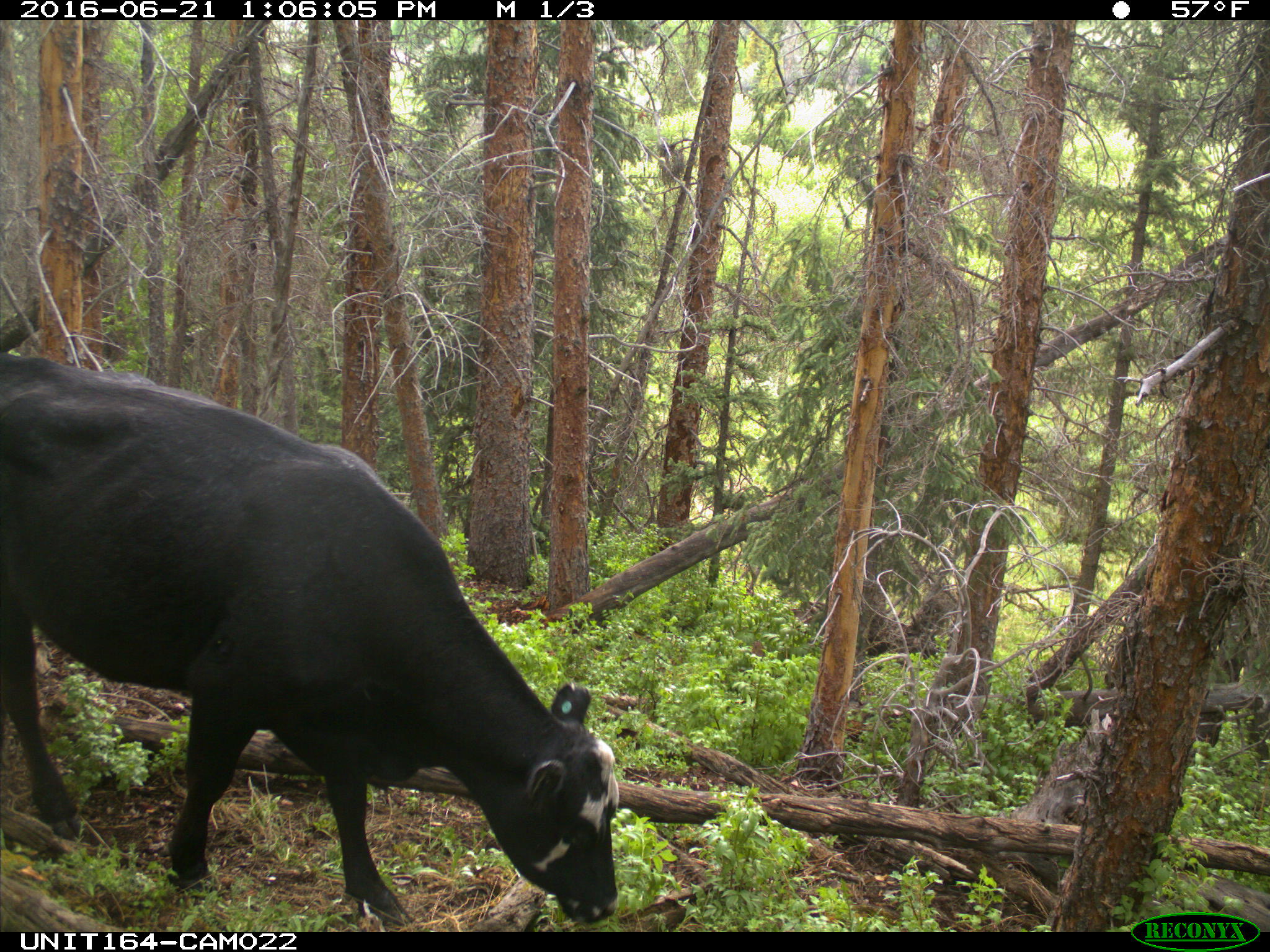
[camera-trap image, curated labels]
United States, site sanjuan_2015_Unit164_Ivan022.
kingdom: Animalia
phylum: Chordata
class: Mammalia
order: Artiodactyla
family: Bovidae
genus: Bos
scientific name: Bos taurus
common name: domestic cow